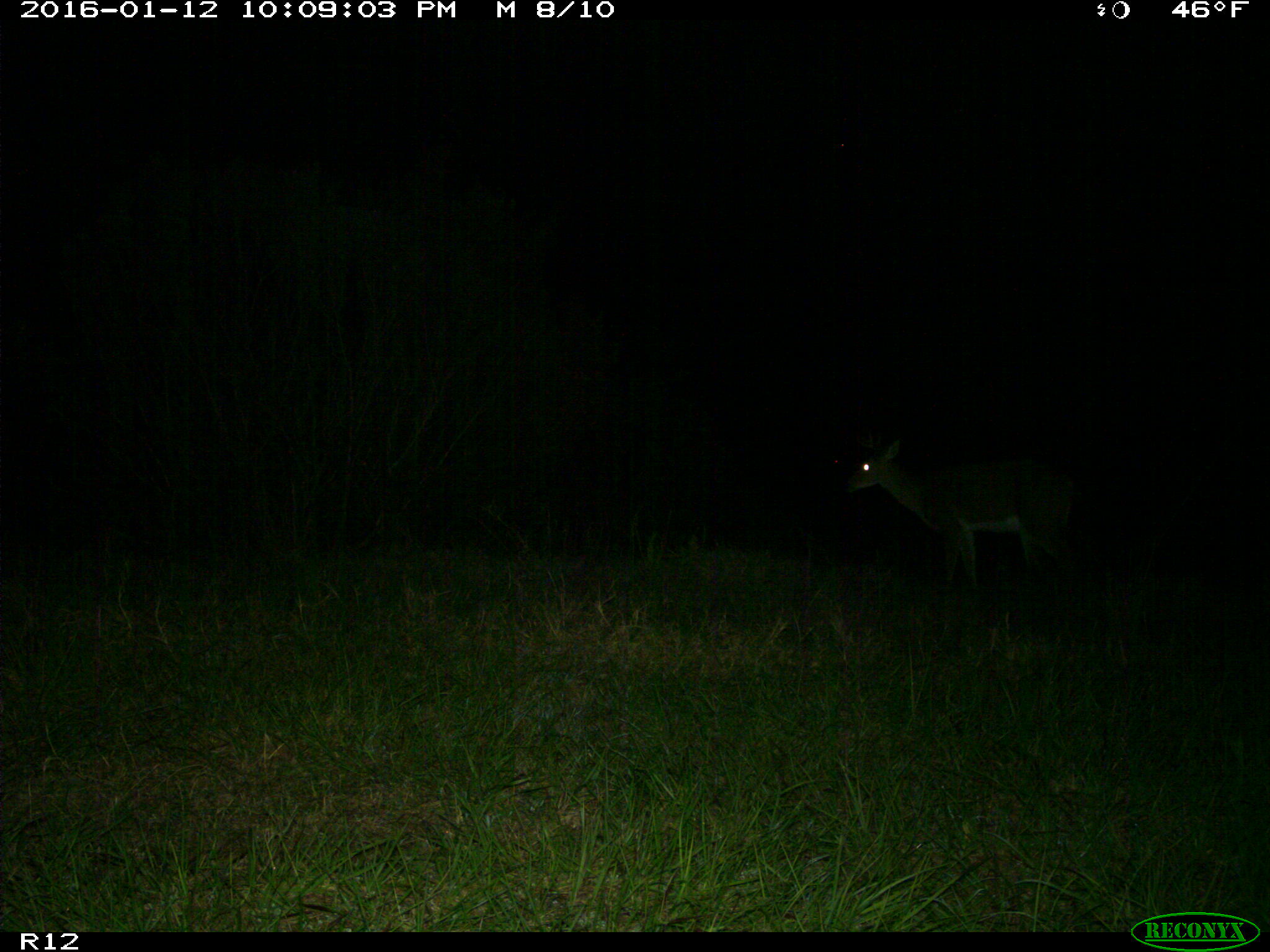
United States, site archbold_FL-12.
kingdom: Animalia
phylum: Chordata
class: Mammalia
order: Artiodactyla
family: Cervidae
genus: Odocoileus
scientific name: Odocoileus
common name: deer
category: unidentified deer